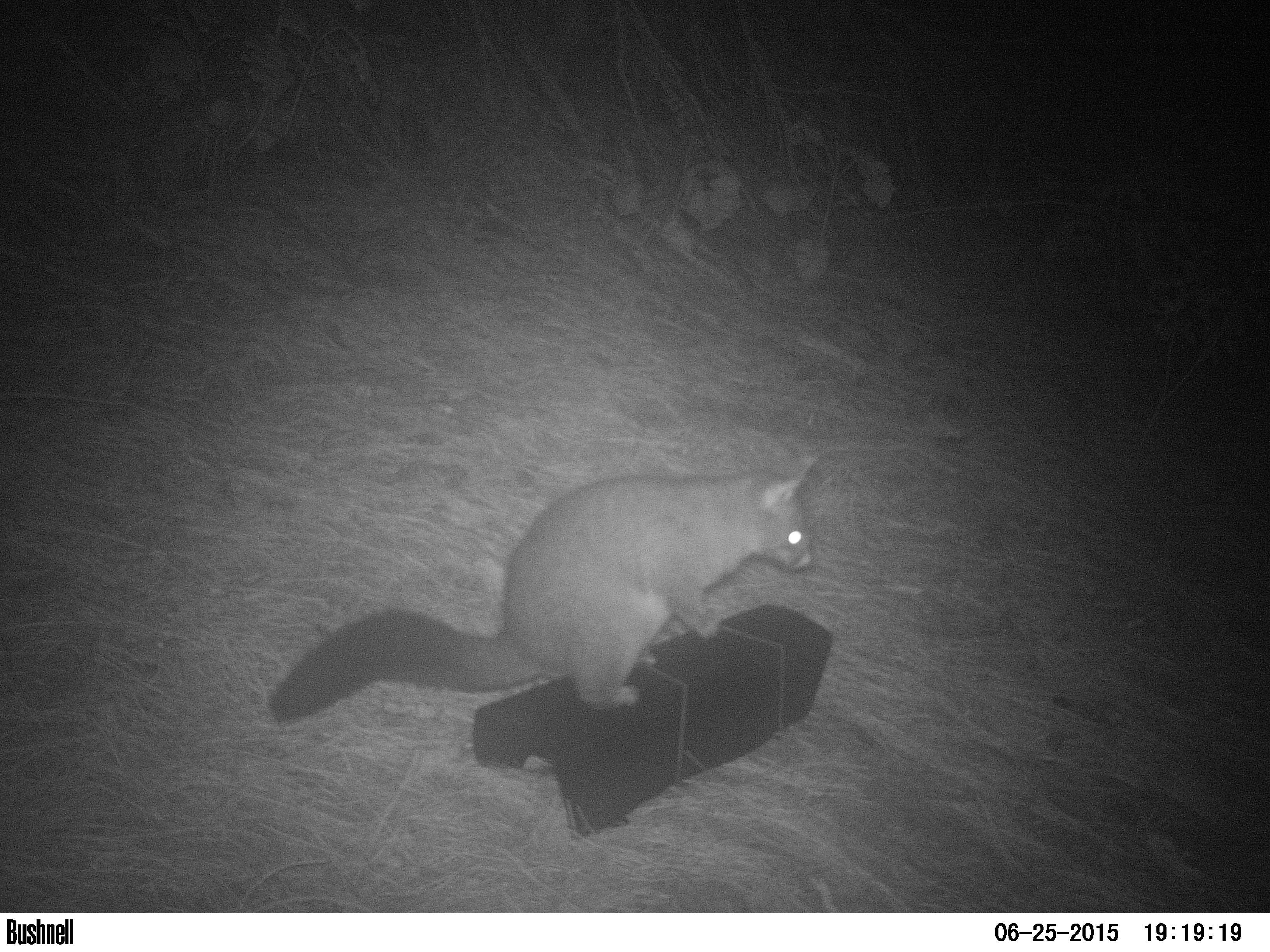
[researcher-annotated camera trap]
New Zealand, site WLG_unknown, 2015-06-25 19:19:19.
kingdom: Animalia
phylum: Chordata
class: Mammalia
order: Diprotodontia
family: Phalangeridae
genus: Trichosurus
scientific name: Trichosurus vulpecula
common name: common brushtail possum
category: possum